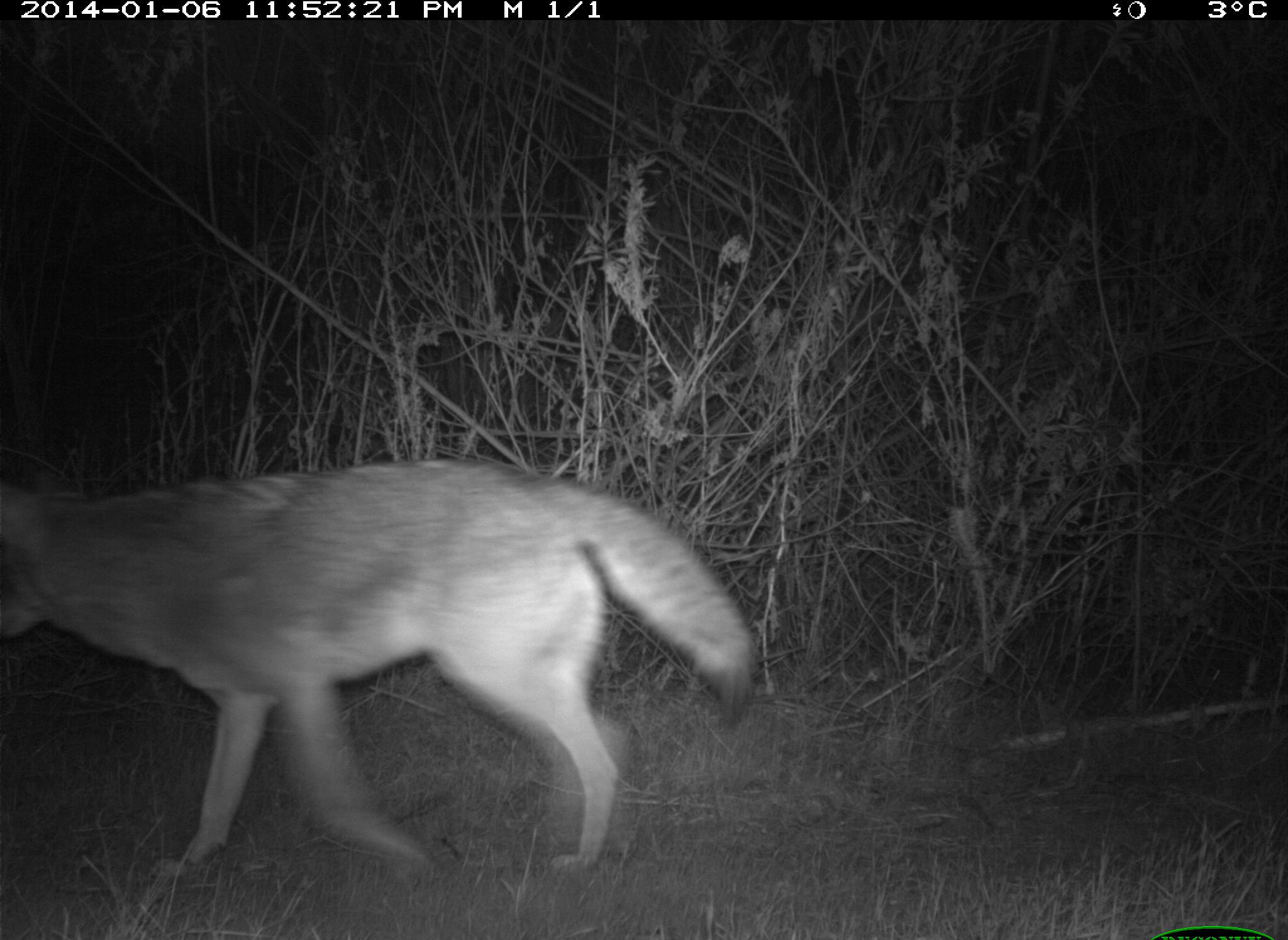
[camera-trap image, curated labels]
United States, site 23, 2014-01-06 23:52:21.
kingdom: Animalia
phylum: Chordata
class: Mammalia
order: Carnivora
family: Canidae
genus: Canis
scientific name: Canis latrans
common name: coyote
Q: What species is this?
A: Coyote (Canis latrans).